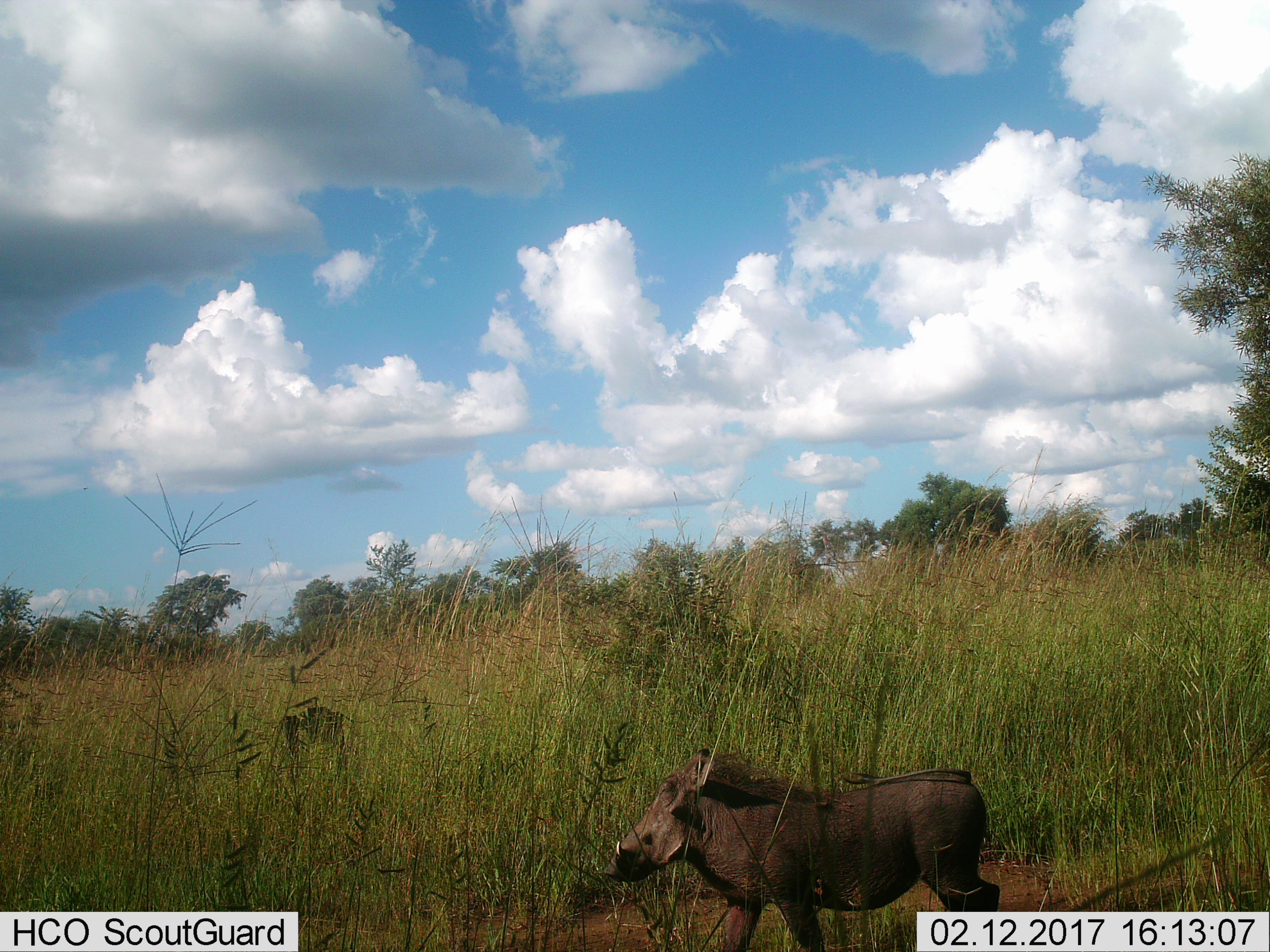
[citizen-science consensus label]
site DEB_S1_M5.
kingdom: Animalia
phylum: Chordata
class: Mammalia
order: Artiodactyla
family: Suidae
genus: Phacochoerus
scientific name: Phacochoerus africanus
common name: warthog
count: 1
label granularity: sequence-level